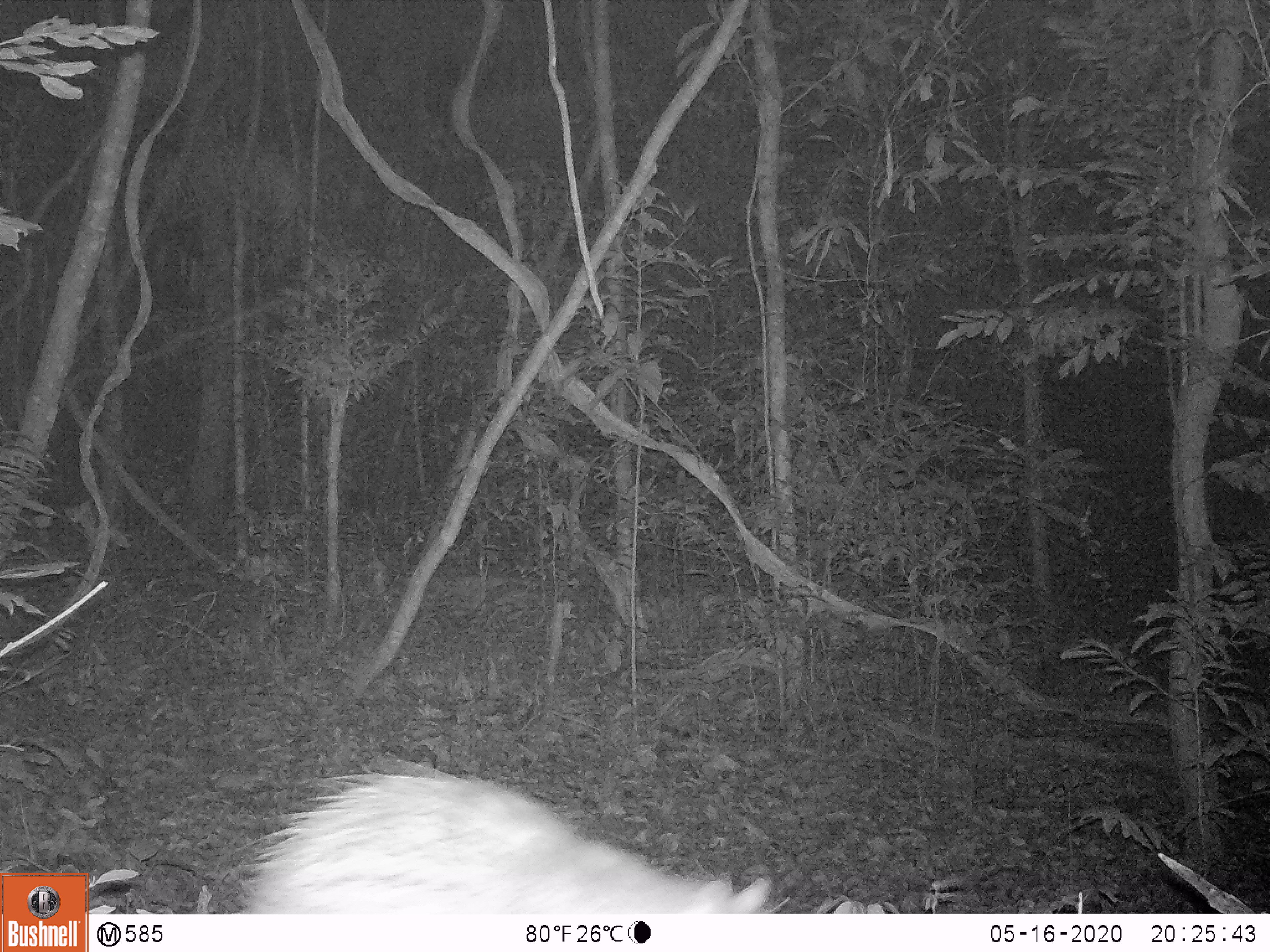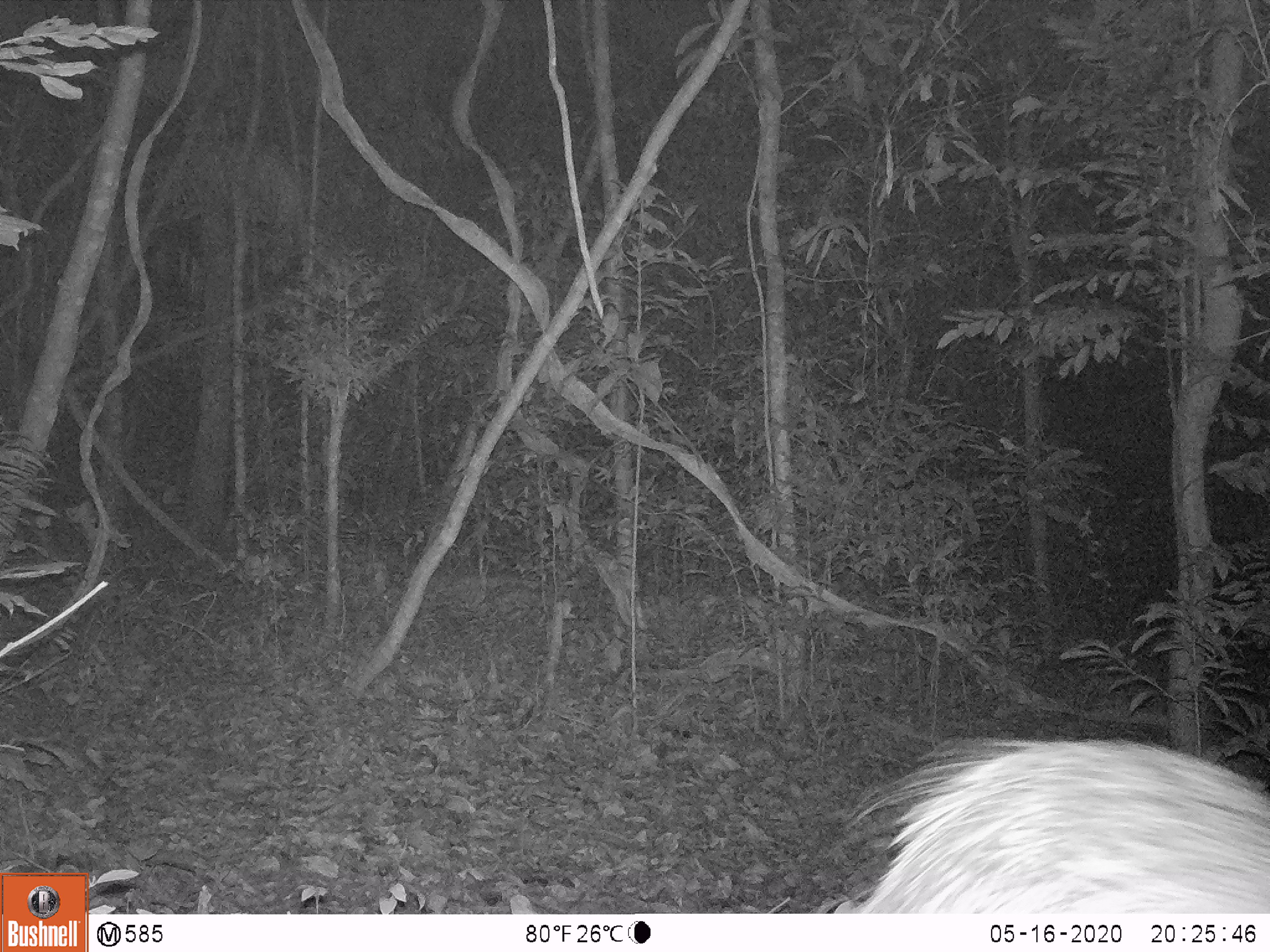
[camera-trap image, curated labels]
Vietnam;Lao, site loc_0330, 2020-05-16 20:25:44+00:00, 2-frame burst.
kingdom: Animalia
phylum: Chordata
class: Mammalia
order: Rodentia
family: Hystricidae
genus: Atherurus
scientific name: Atherurus macrourus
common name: asiatic brush-tailed porcupine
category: asiatic brush tailed porcupine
Asiatic brush tailed porcupine (asiatic brush-tailed porcupine) (Atherurus macrourus). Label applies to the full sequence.